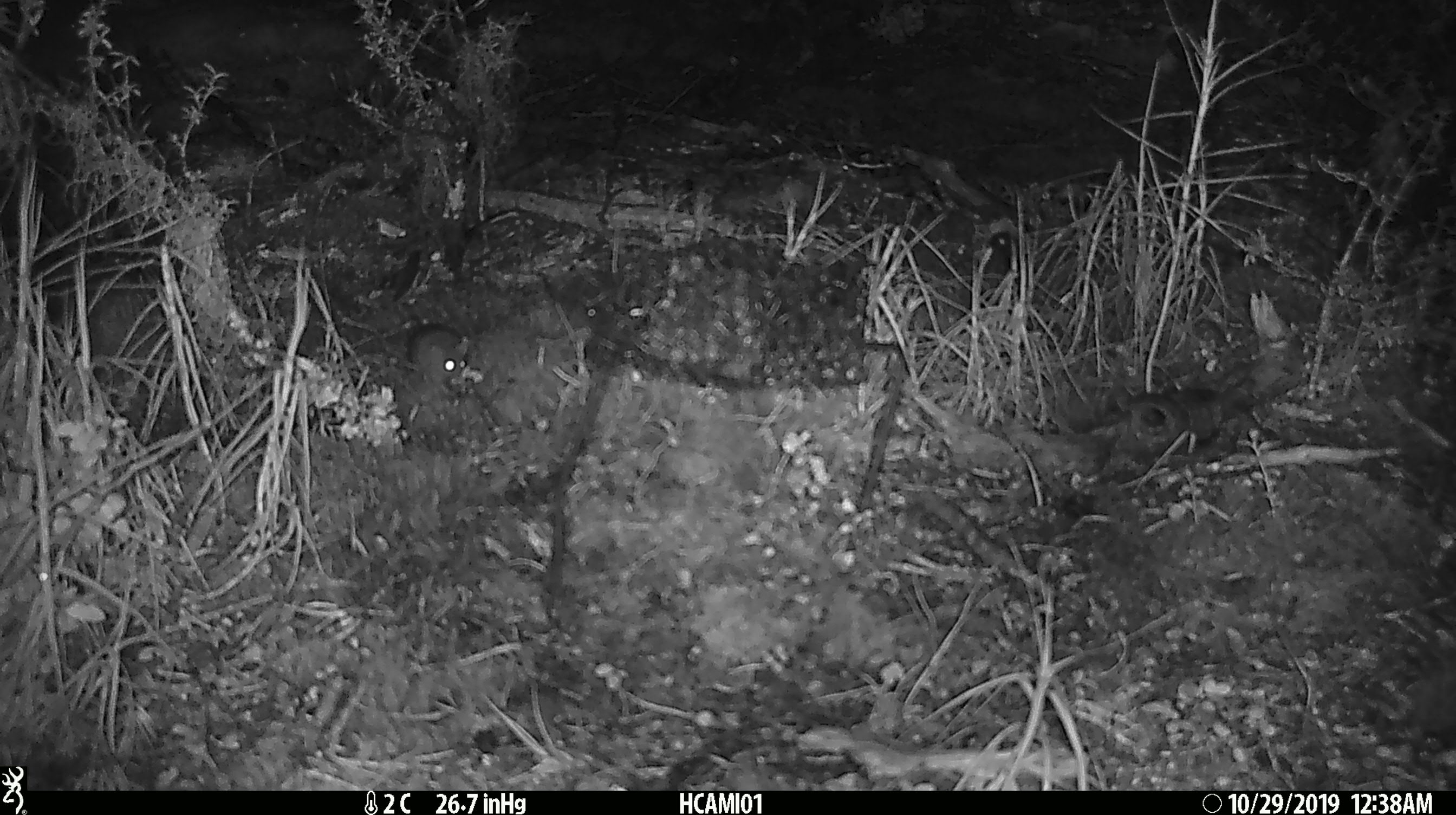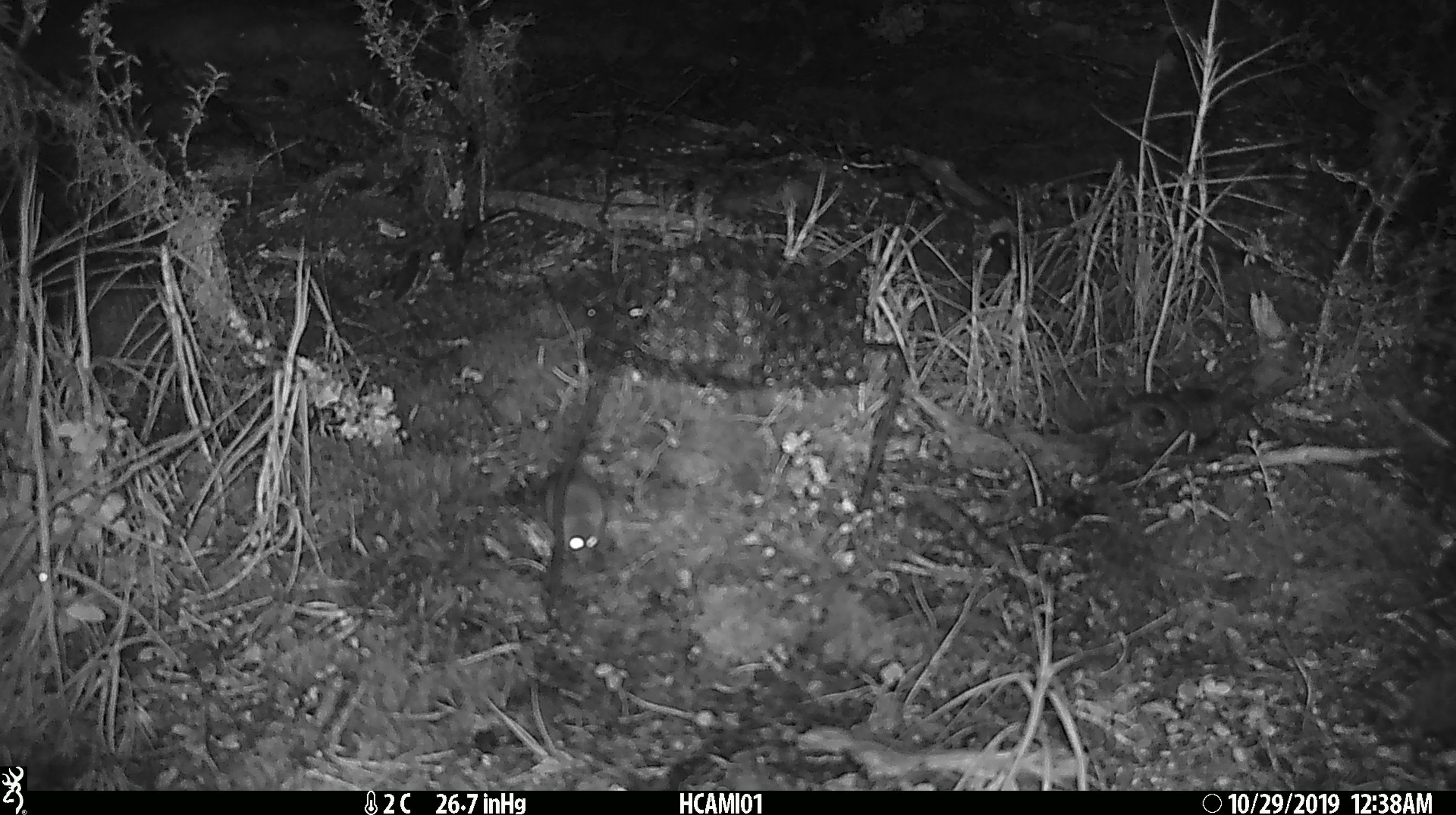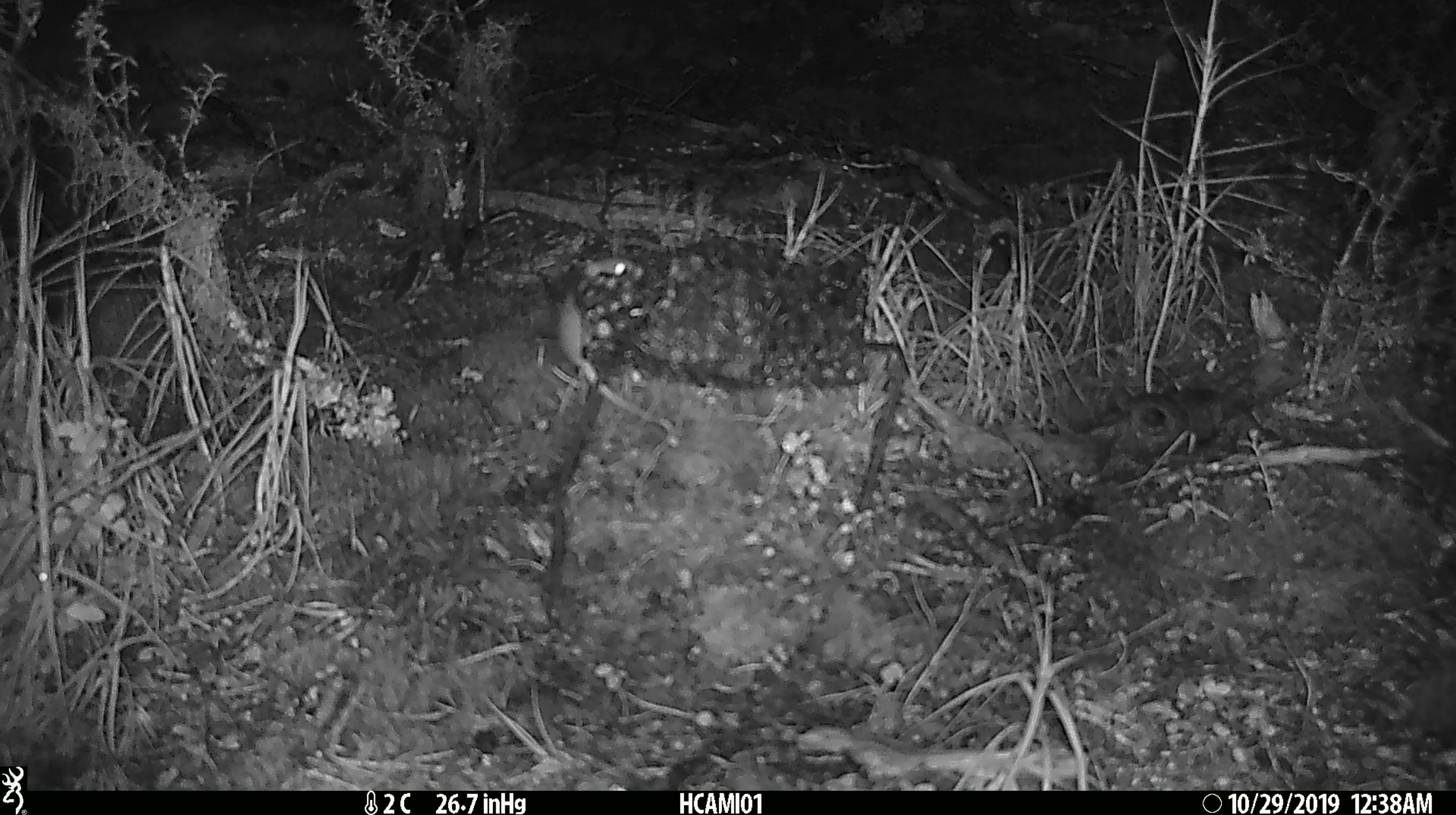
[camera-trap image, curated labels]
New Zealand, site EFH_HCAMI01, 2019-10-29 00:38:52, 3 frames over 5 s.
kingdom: Animalia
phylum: Chordata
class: Mammalia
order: Rodentia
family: Muridae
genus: Mus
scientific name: Mus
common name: mouse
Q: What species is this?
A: Mouse (Mus).